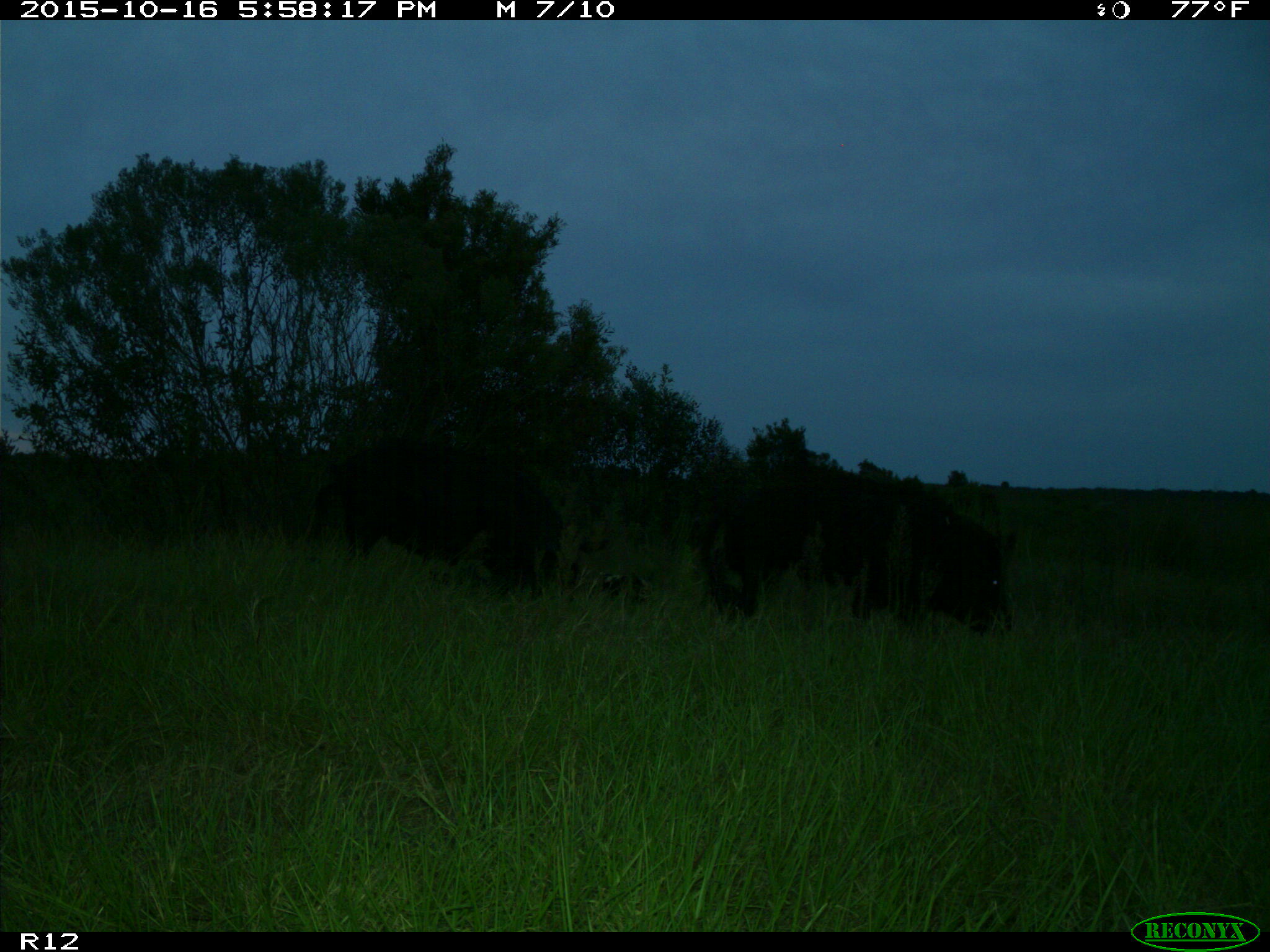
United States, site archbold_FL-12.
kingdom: Animalia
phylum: Chordata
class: Mammalia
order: Artiodactyla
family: Suidae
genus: Sus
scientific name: Sus scrofa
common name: wild boar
Sus scrofa (wild boar).